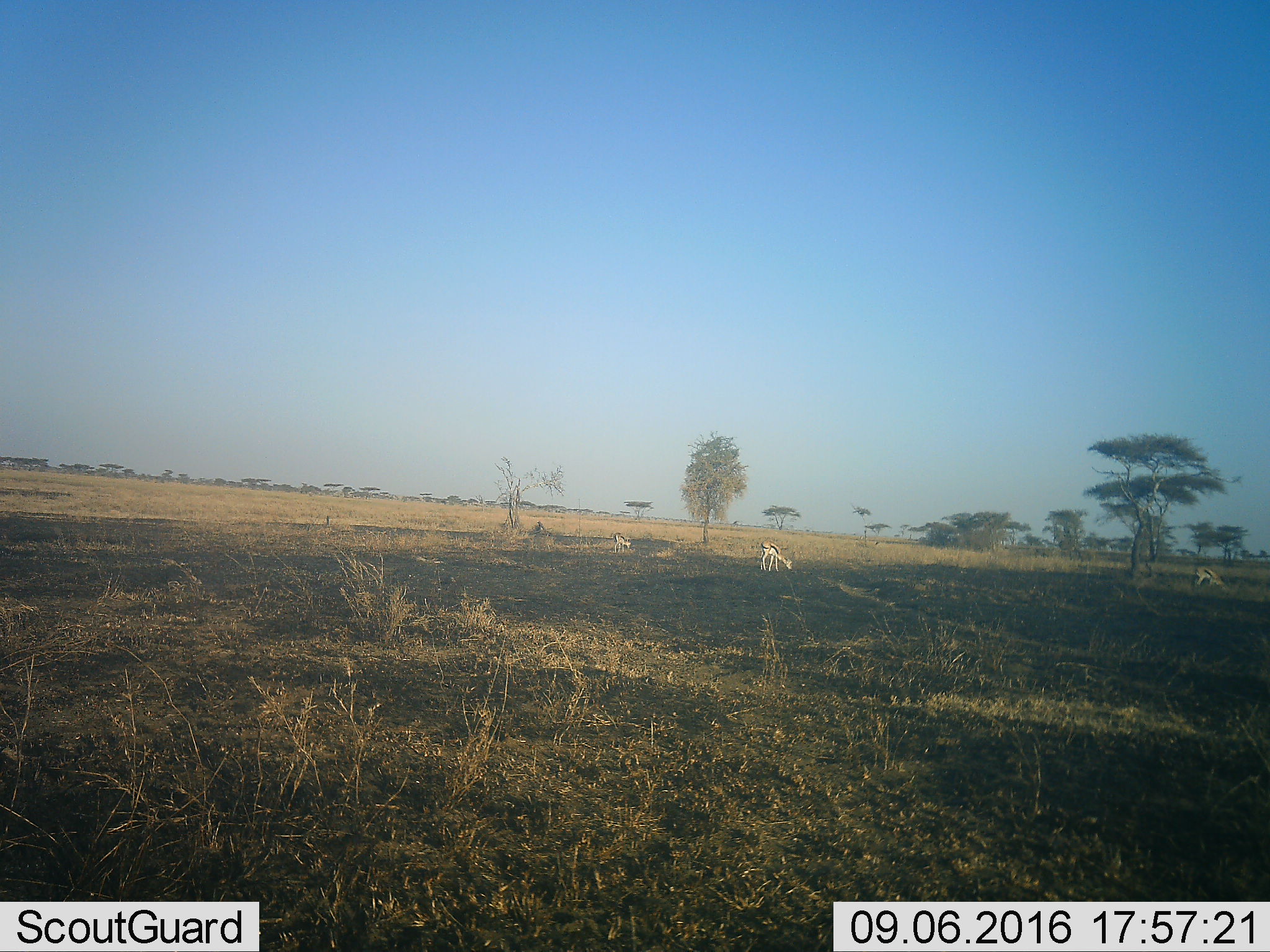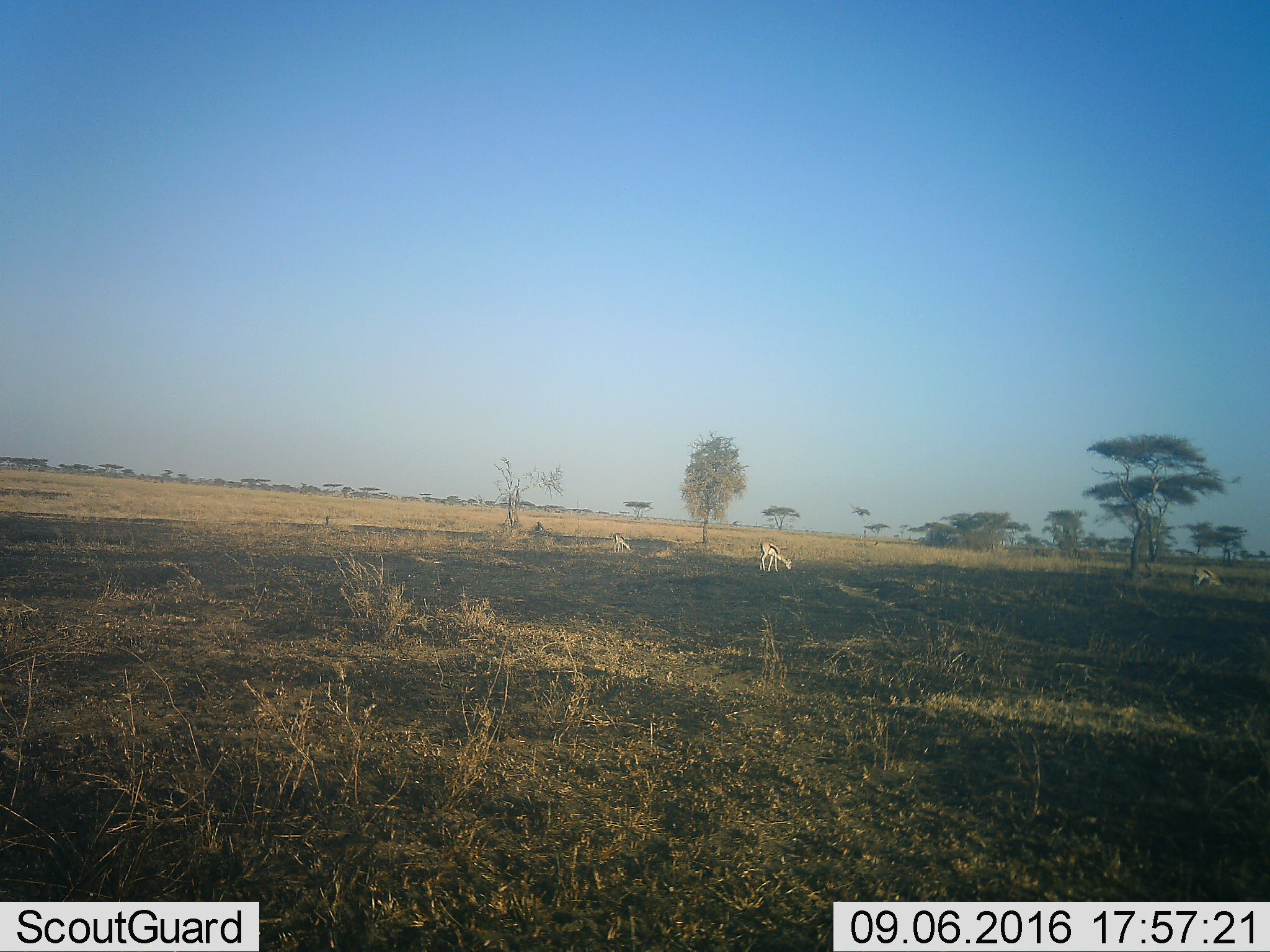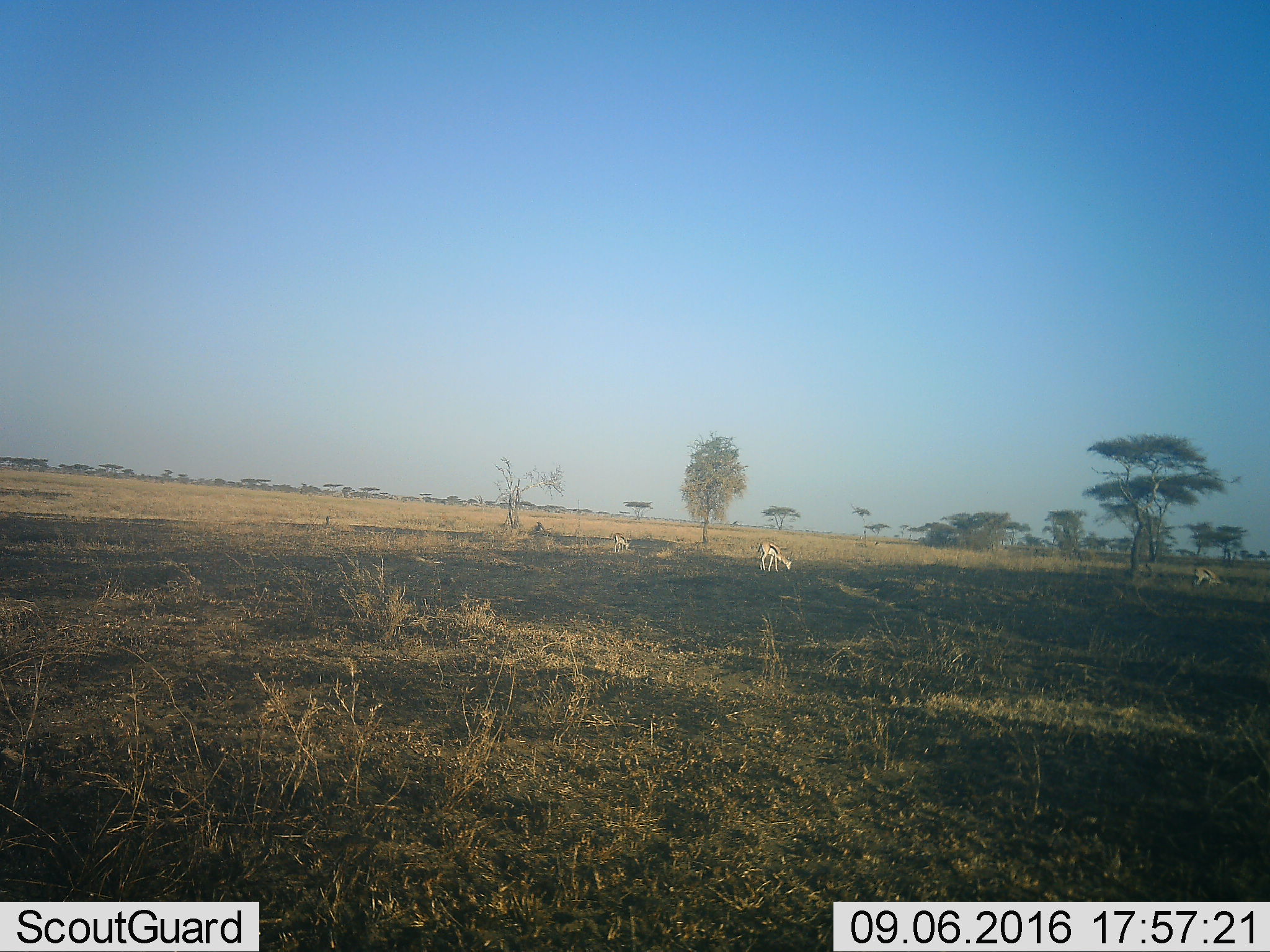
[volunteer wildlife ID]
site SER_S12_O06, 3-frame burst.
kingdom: Animalia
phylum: Chordata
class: Mammalia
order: Artiodactyla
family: Bovidae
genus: Eudorcas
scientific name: Eudorcas thomsonii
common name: thomson's gazelle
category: gazellethomsons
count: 3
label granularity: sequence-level